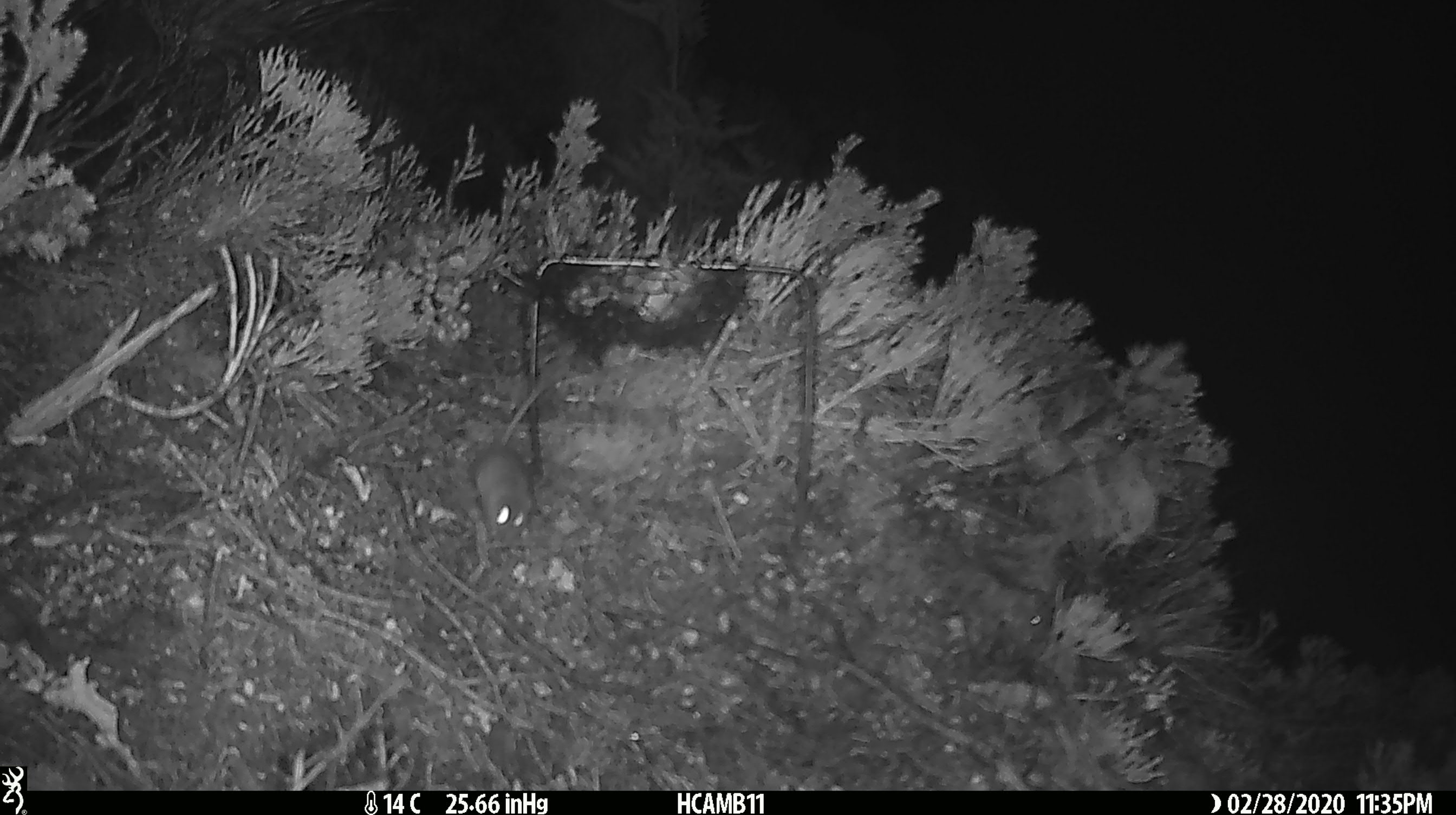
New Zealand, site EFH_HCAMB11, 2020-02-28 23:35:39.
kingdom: Animalia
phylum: Chordata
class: Mammalia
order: Rodentia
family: Muridae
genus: Mus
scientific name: Mus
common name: mouse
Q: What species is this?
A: Mouse (Mus).